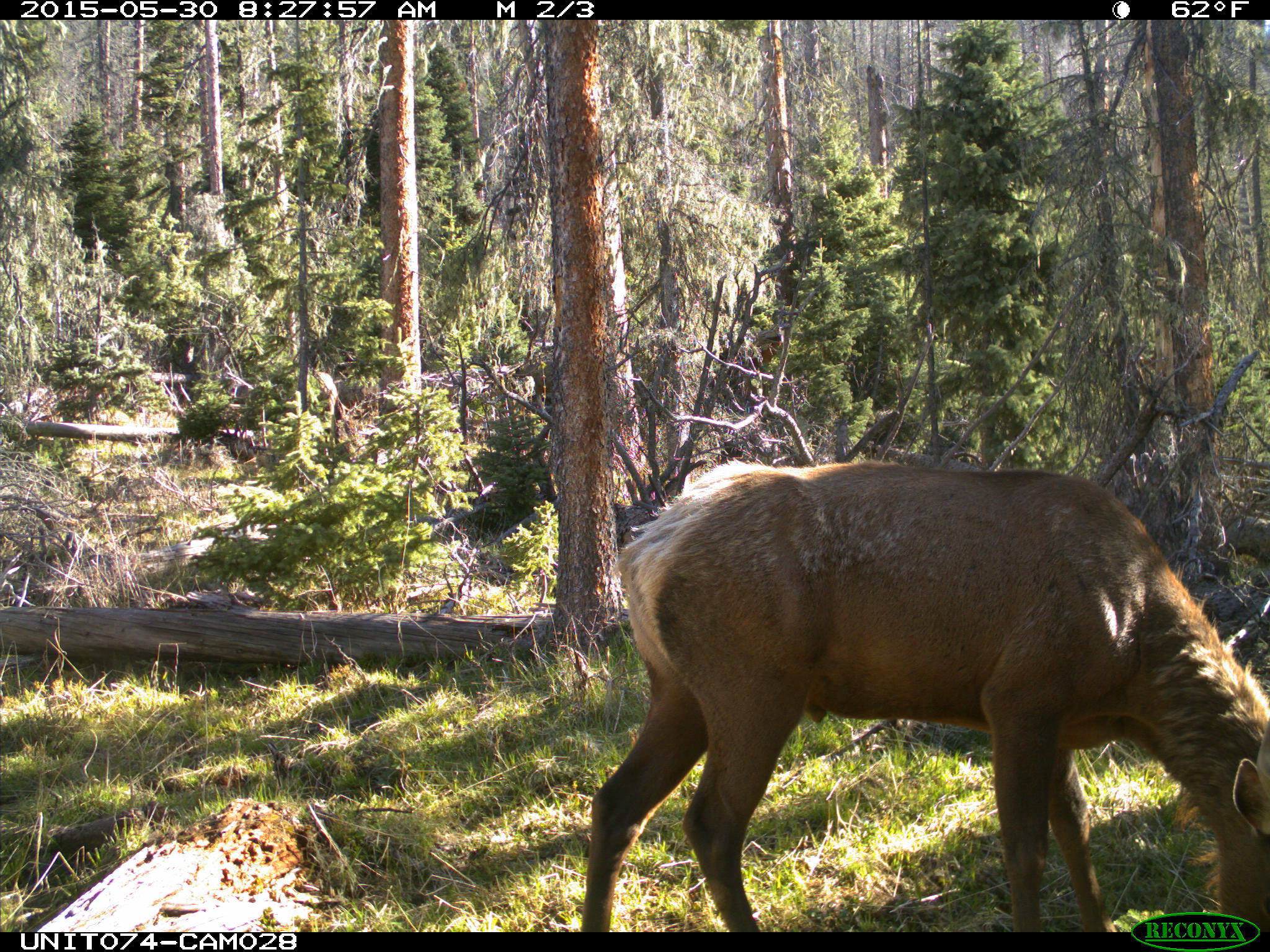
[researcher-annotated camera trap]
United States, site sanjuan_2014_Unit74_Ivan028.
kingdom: Animalia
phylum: Chordata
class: Mammalia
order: Artiodactyla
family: Cervidae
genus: Cervus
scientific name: Cervus elaphus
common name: red deer